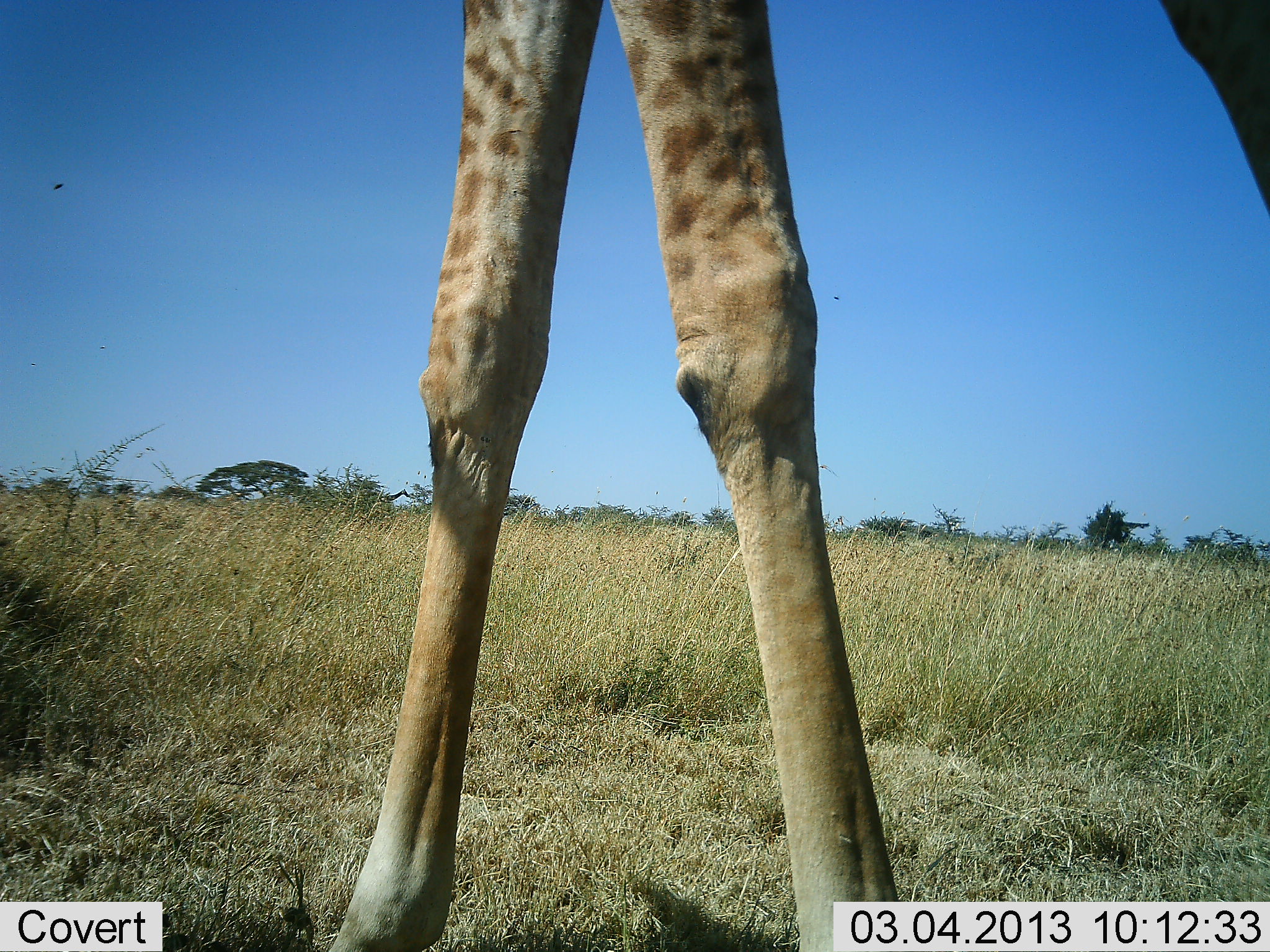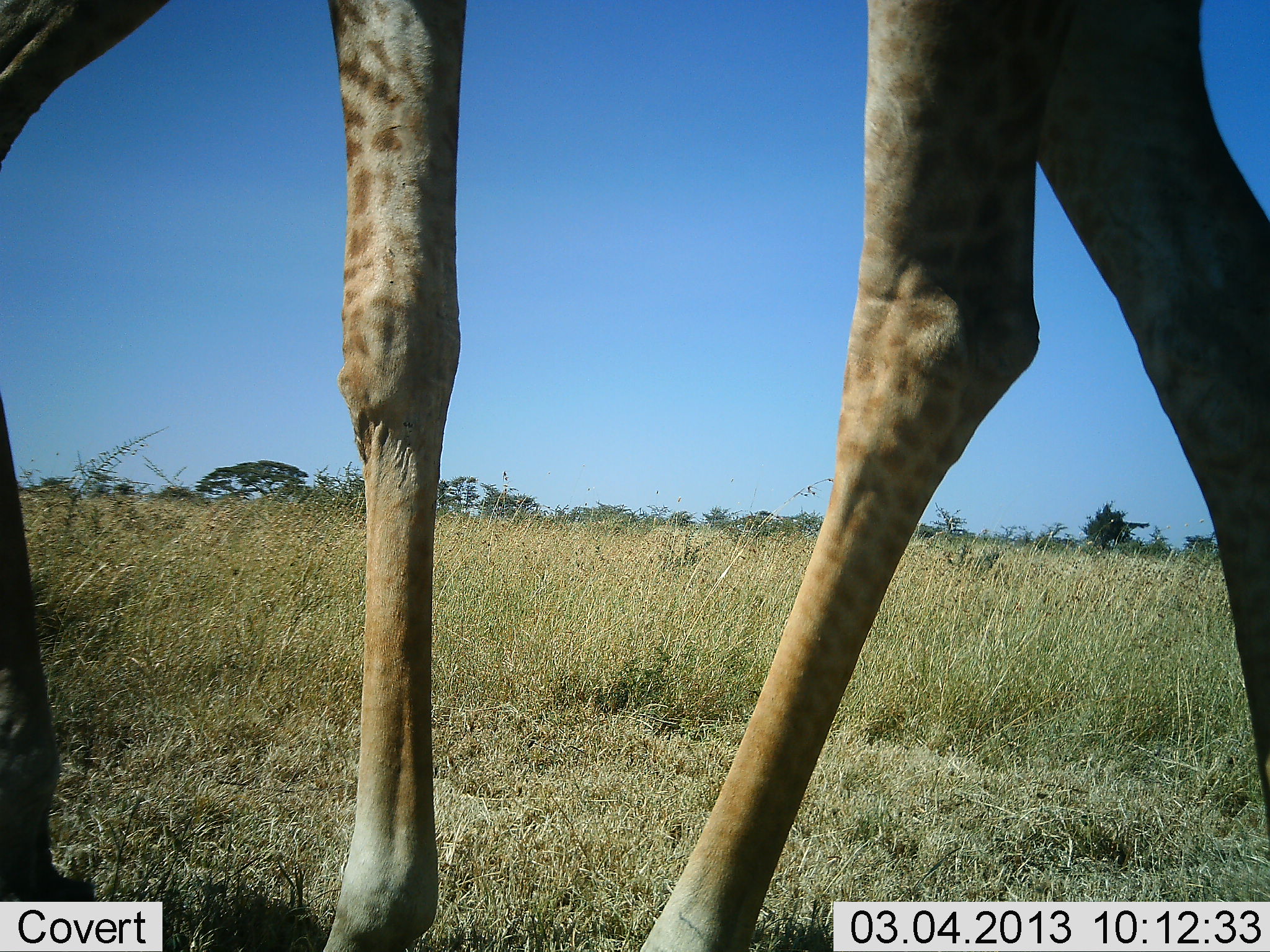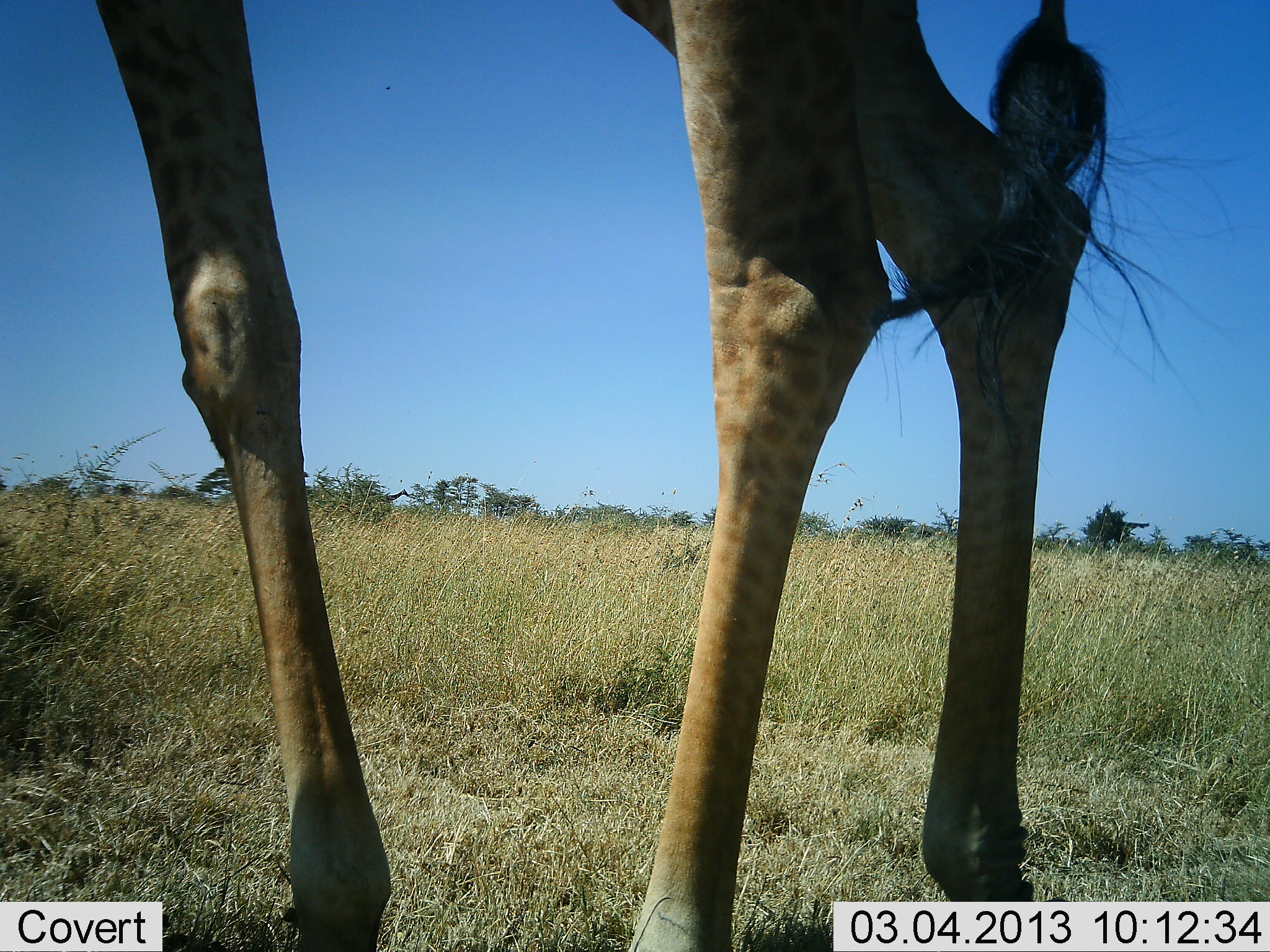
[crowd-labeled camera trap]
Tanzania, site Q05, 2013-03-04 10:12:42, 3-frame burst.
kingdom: Animalia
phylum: Chordata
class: Mammalia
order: Artiodactyla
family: Giraffidae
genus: Giraffa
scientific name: Giraffa camelopardalis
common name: giraffe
Giraffe (Giraffa camelopardalis), count 1. Behavior (volunteer vote fractions): standing 9%, resting 0%, moving 88%, interacting 0%. Young present (vote fraction): 0%. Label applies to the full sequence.